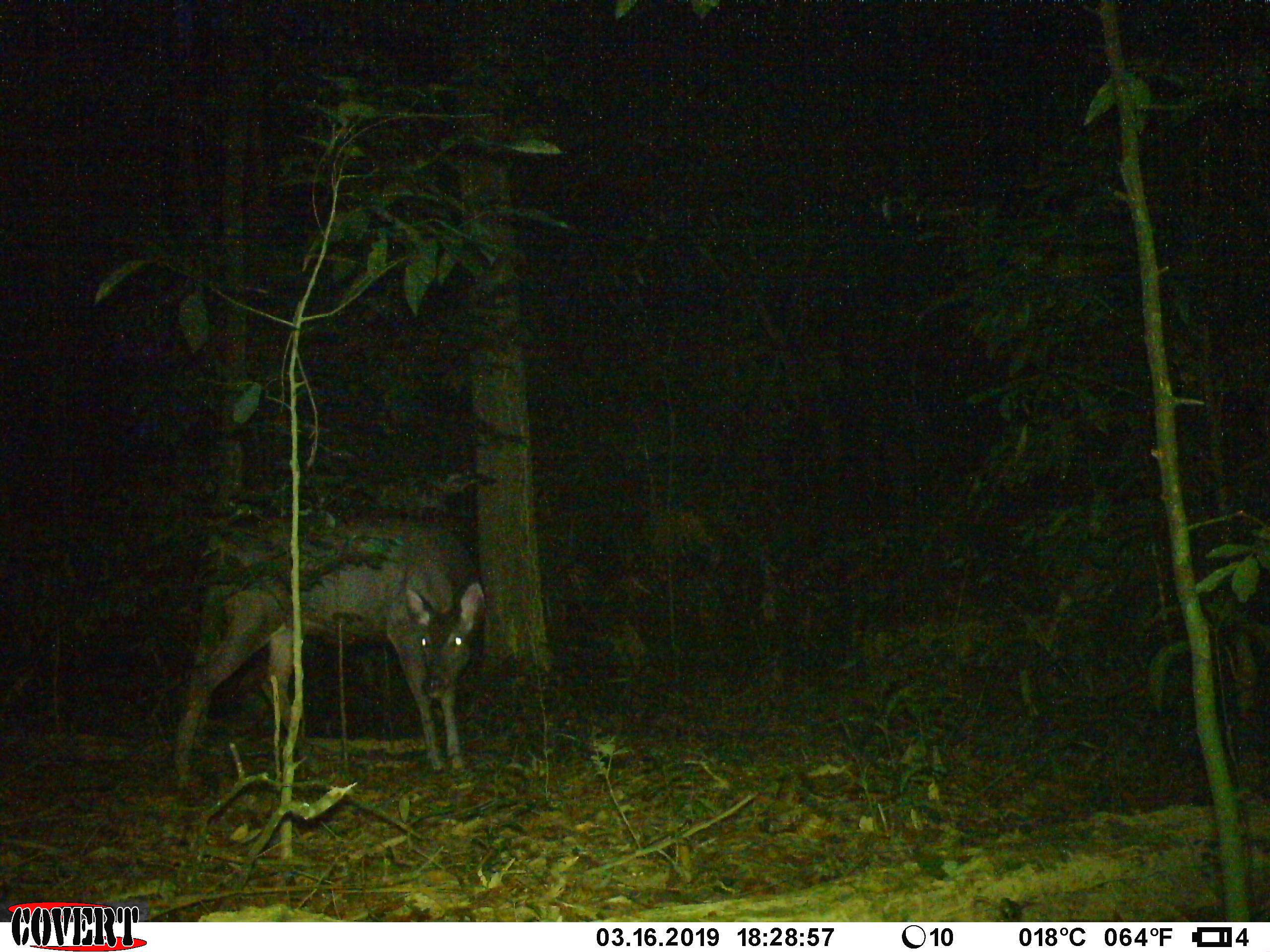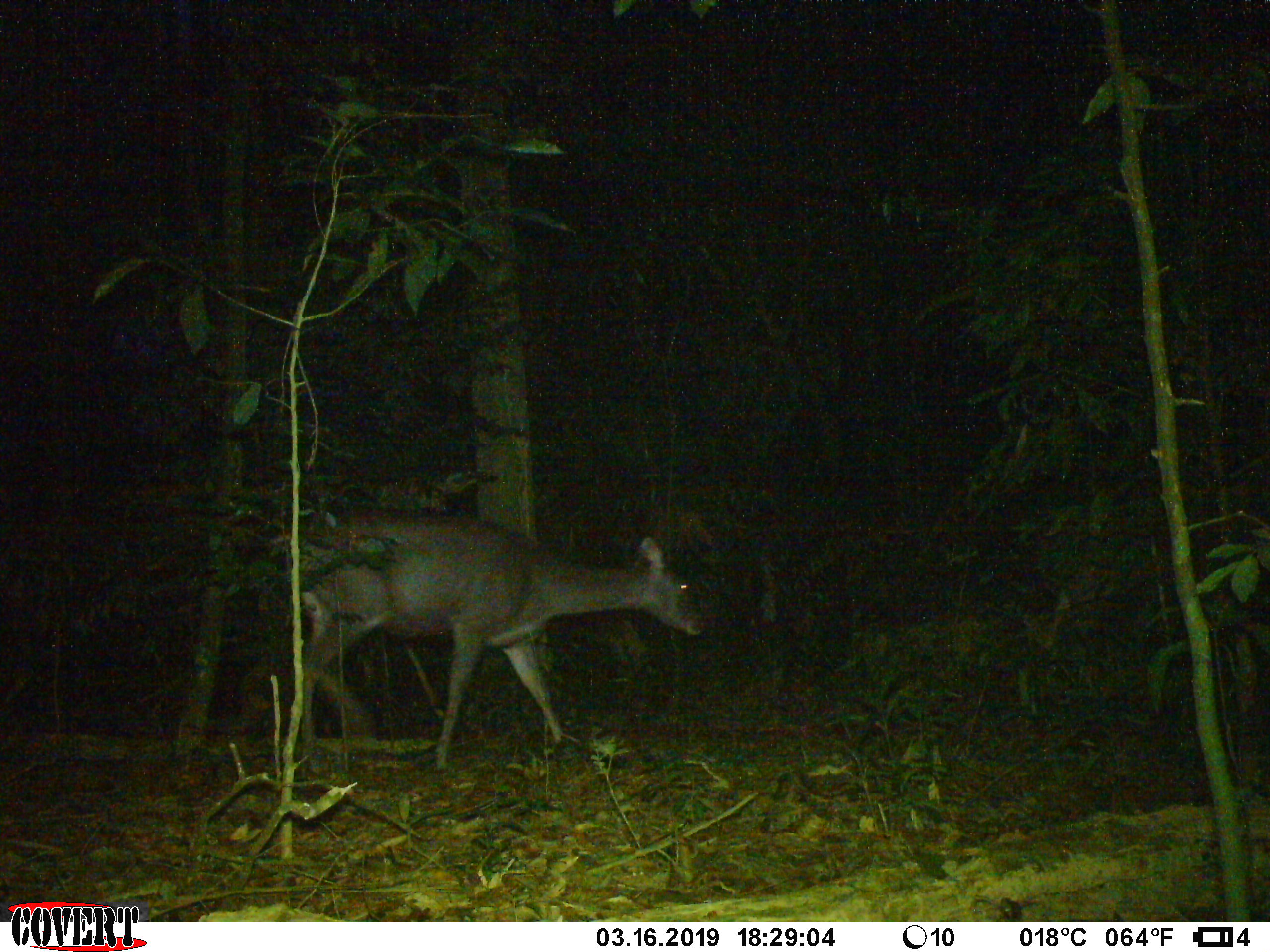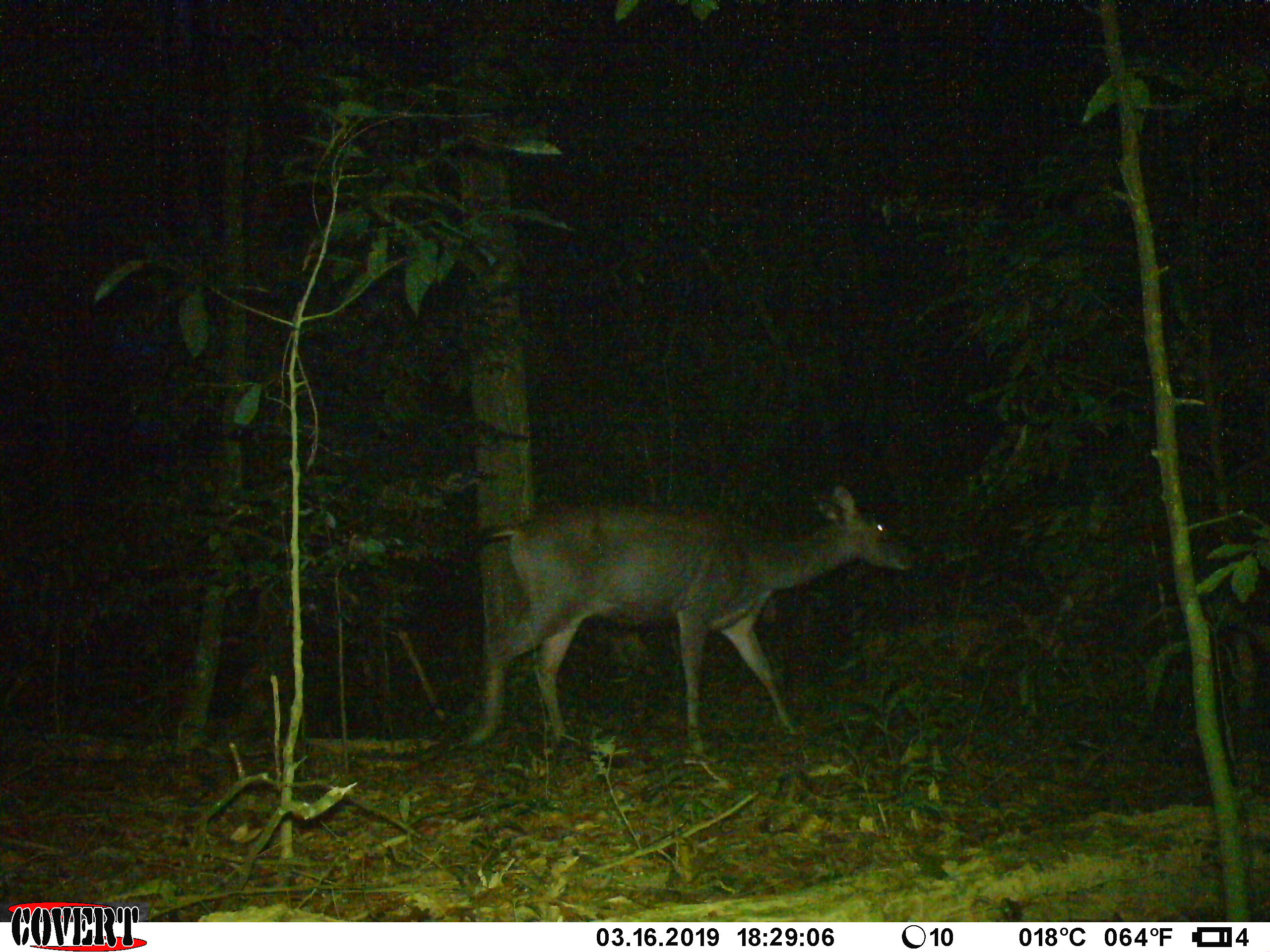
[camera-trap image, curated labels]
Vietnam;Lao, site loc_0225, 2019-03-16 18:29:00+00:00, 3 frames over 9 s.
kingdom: Animalia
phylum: Chordata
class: Mammalia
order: Artiodactyla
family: Cervidae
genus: Rusa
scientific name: Rusa unicolor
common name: sambar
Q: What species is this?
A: Sambar (Rusa unicolor).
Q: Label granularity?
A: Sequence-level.